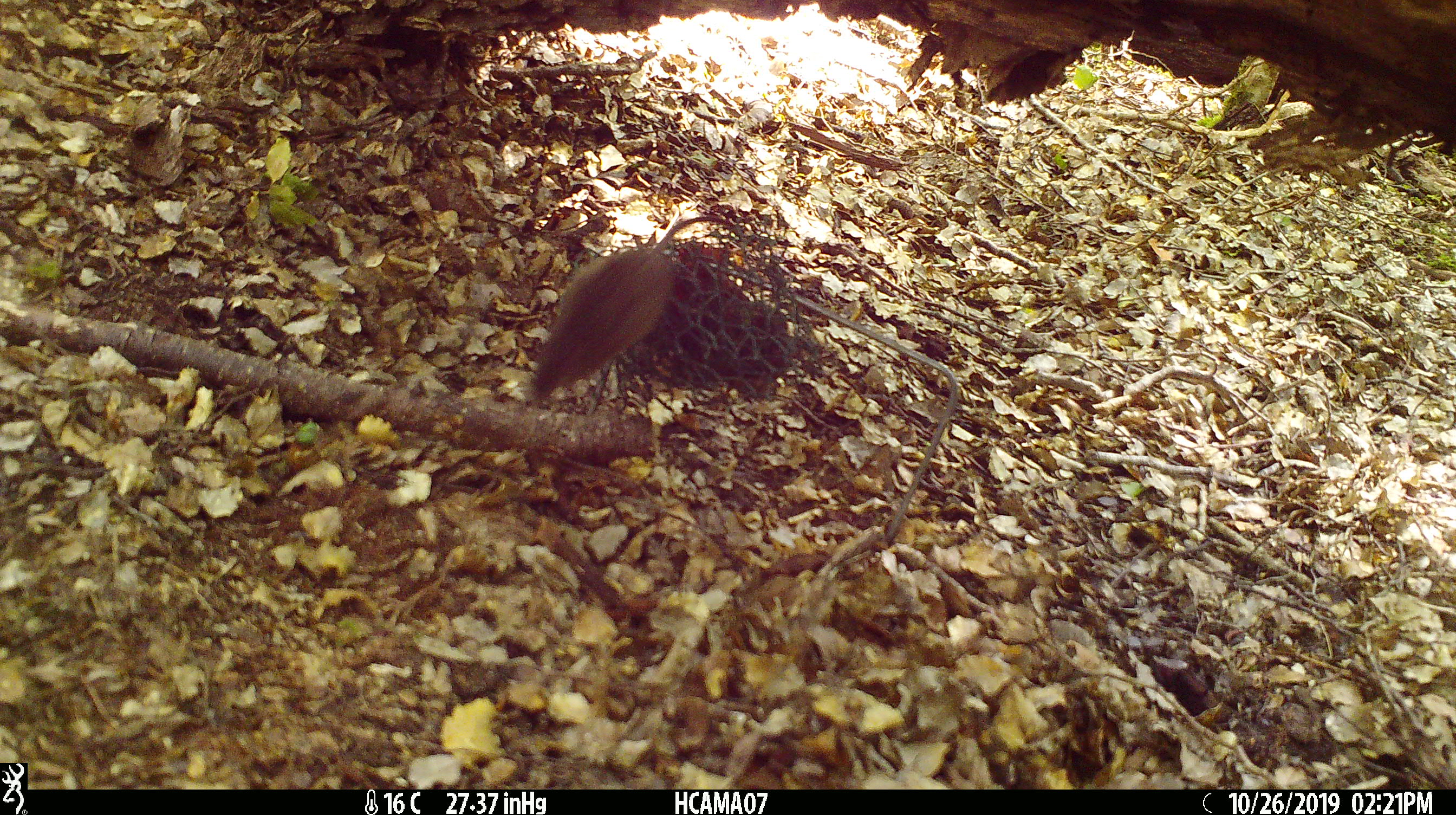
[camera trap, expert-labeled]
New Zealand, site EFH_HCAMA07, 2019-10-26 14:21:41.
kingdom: Animalia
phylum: Chordata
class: Mammalia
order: Rodentia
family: Muridae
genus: Mus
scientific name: Mus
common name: mouse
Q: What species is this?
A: Mouse (Mus).